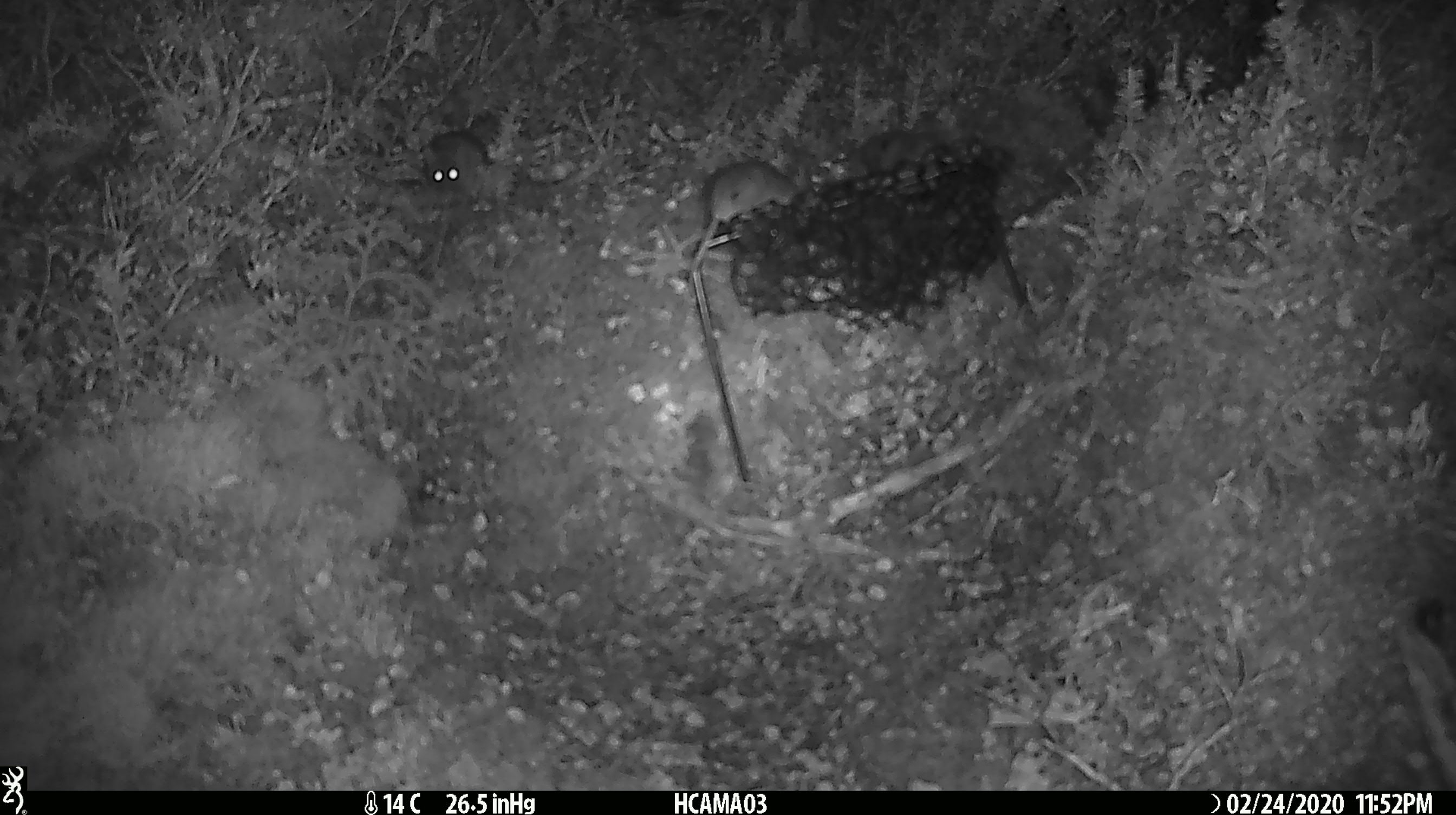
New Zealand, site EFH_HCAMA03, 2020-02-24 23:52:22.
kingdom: Animalia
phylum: Chordata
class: Mammalia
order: Rodentia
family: Muridae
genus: Mus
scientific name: Mus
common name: mouse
Mouse (Mus).